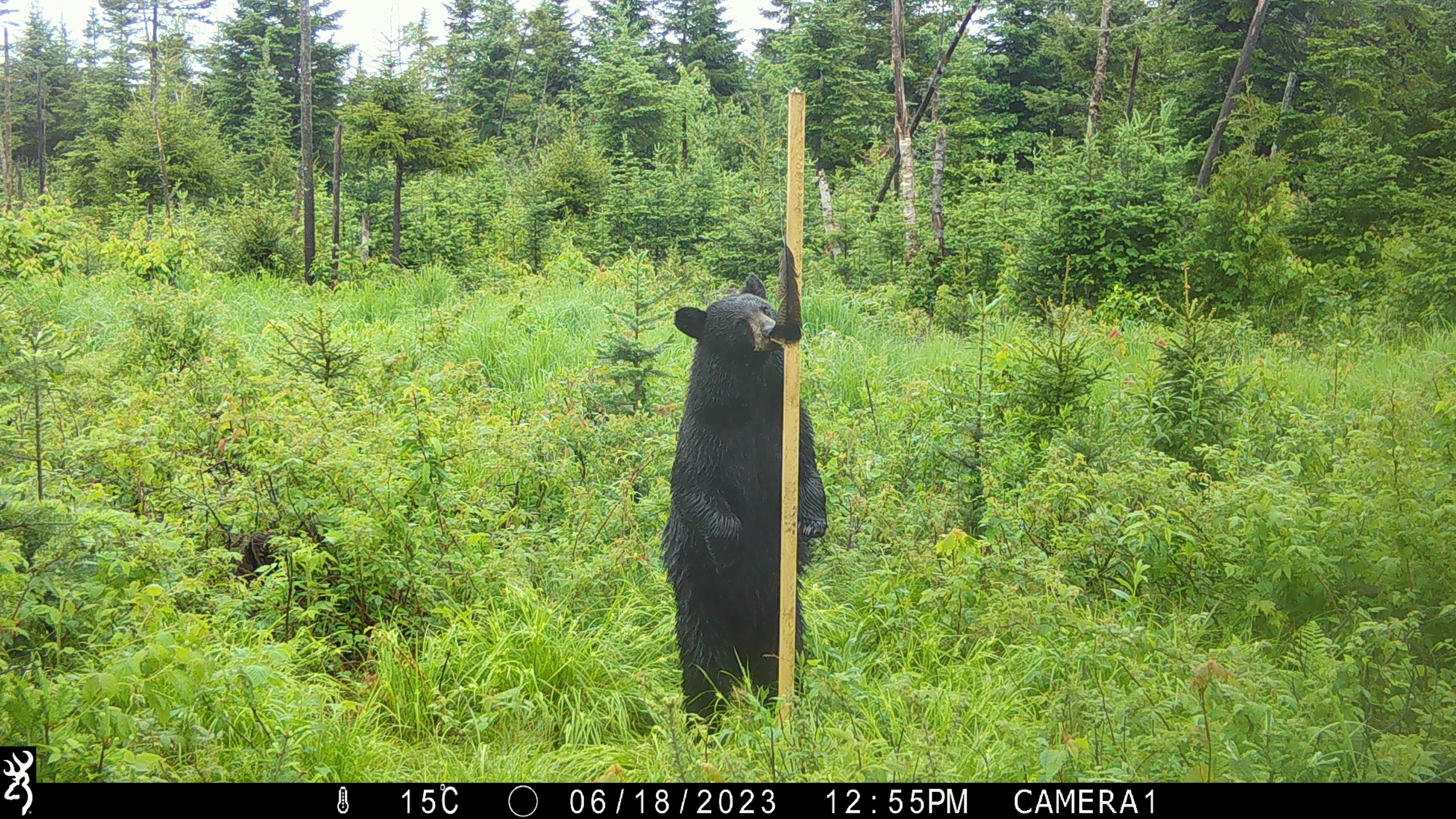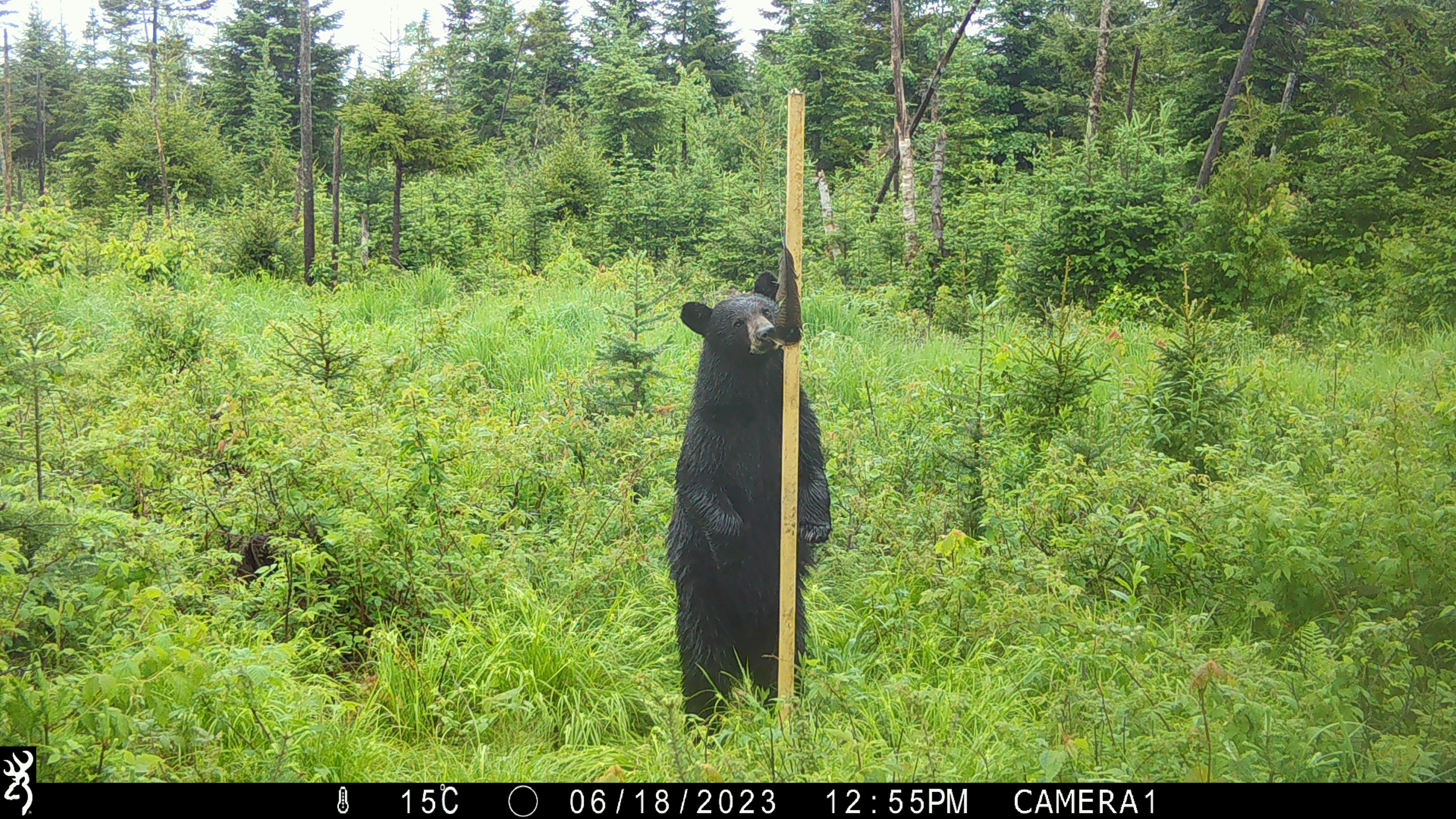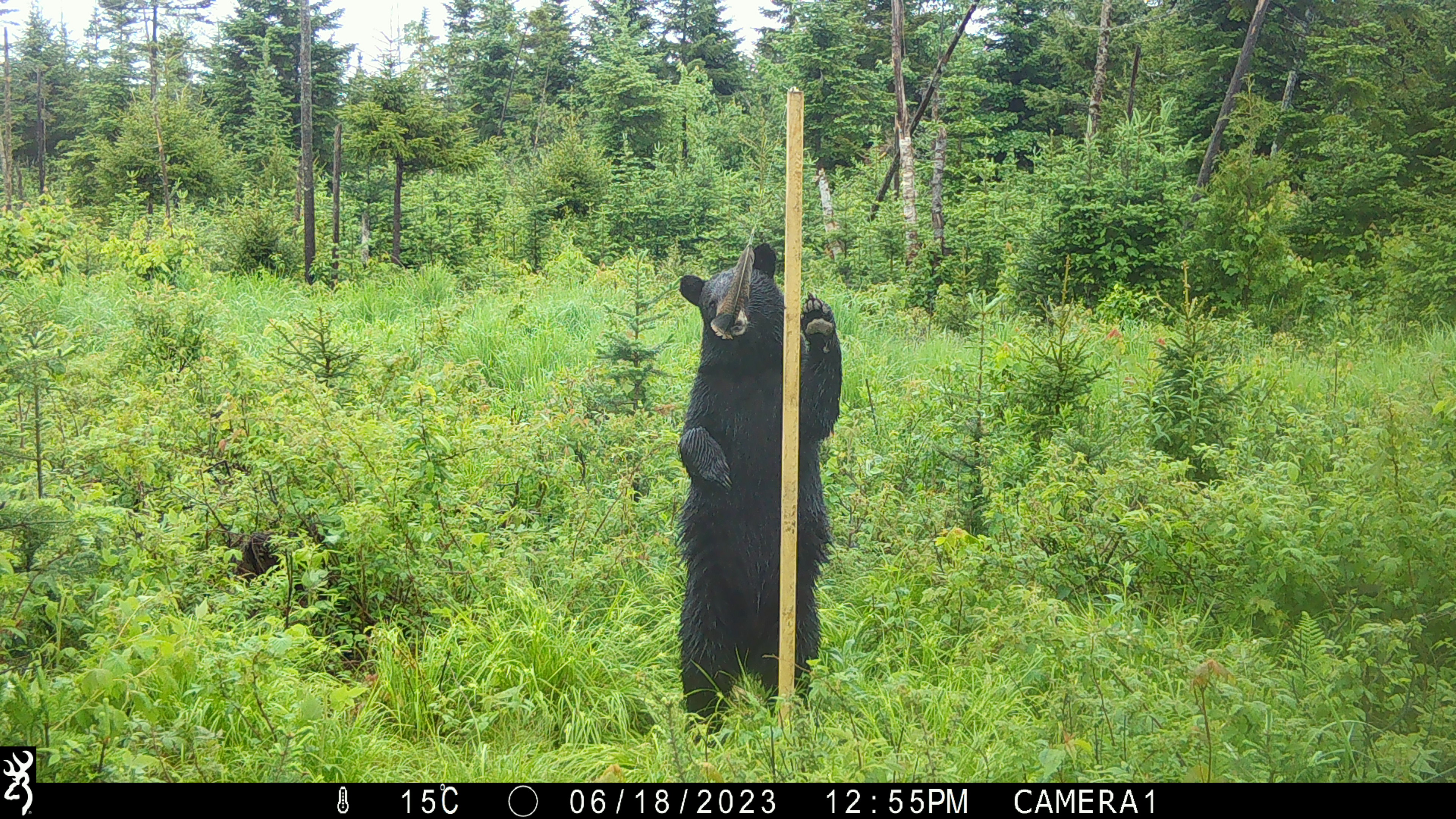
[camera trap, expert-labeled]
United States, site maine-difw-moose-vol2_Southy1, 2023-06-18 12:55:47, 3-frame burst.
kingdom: Animalia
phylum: Chordata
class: Mammalia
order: Carnivora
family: Ursidae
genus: Ursus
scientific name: Ursus americanus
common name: black bear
Black bear (Ursus americanus).